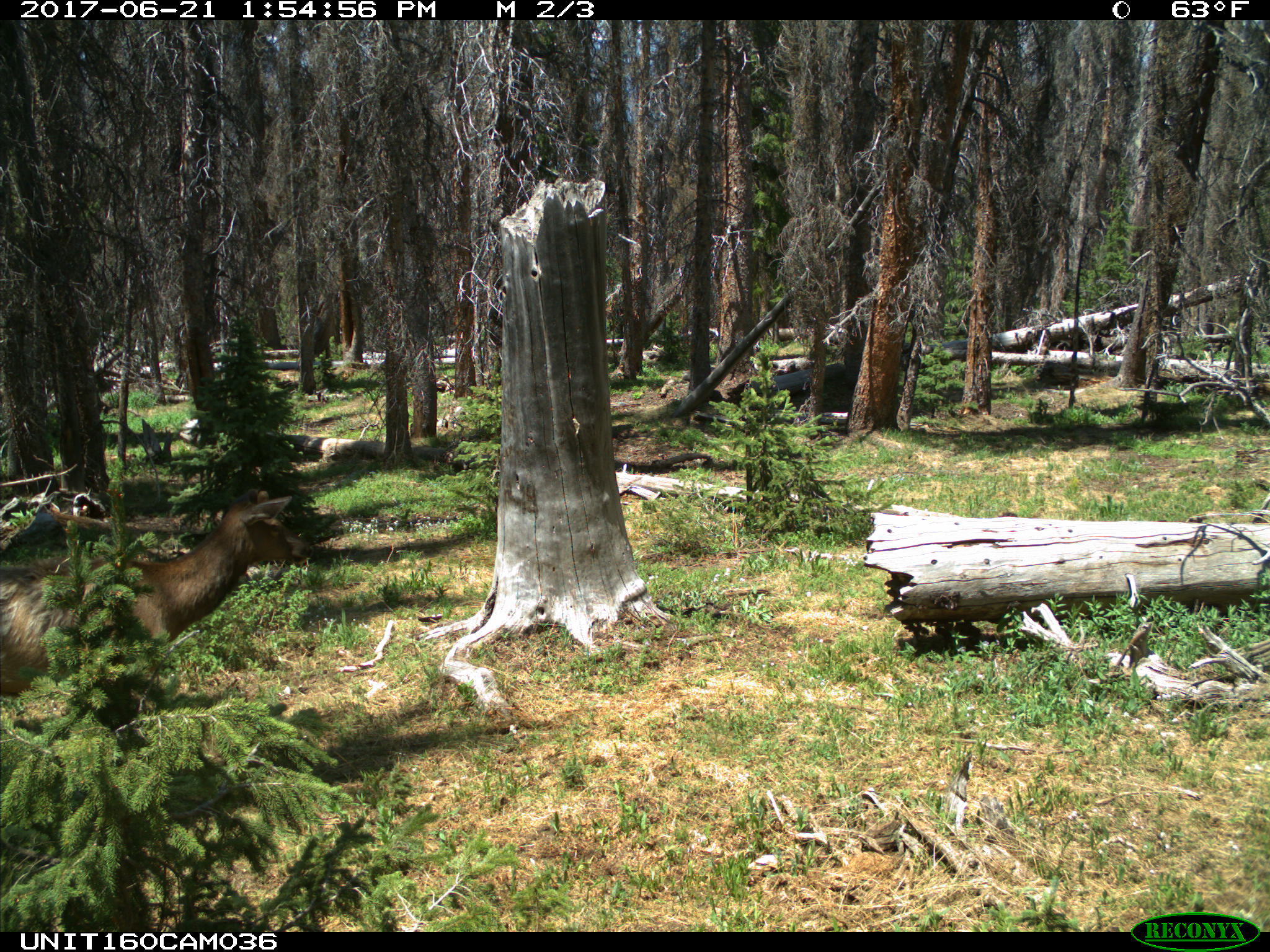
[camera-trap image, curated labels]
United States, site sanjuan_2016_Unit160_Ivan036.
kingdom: Animalia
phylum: Chordata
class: Mammalia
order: Artiodactyla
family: Cervidae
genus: Cervus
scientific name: Cervus elaphus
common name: red deer